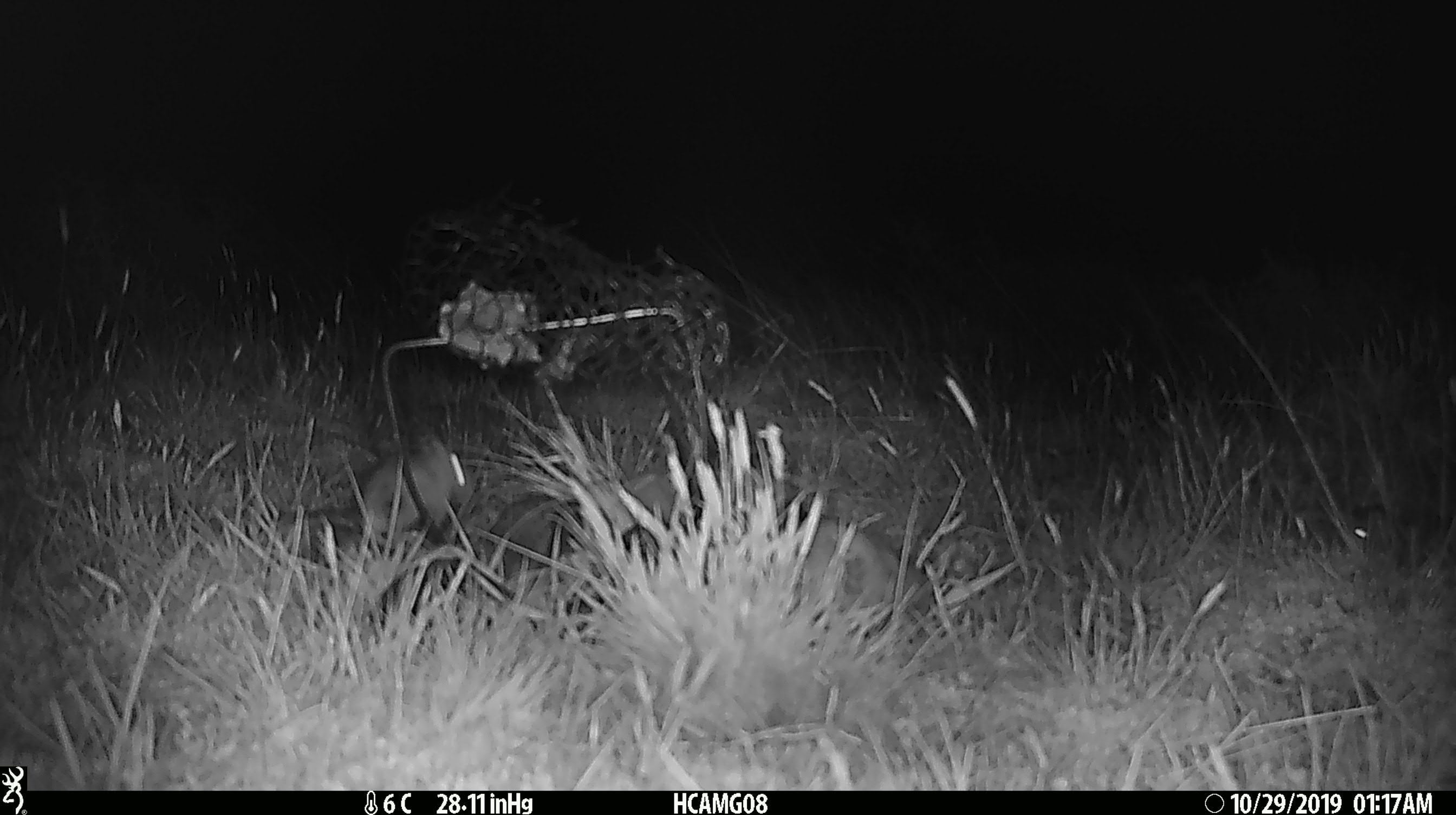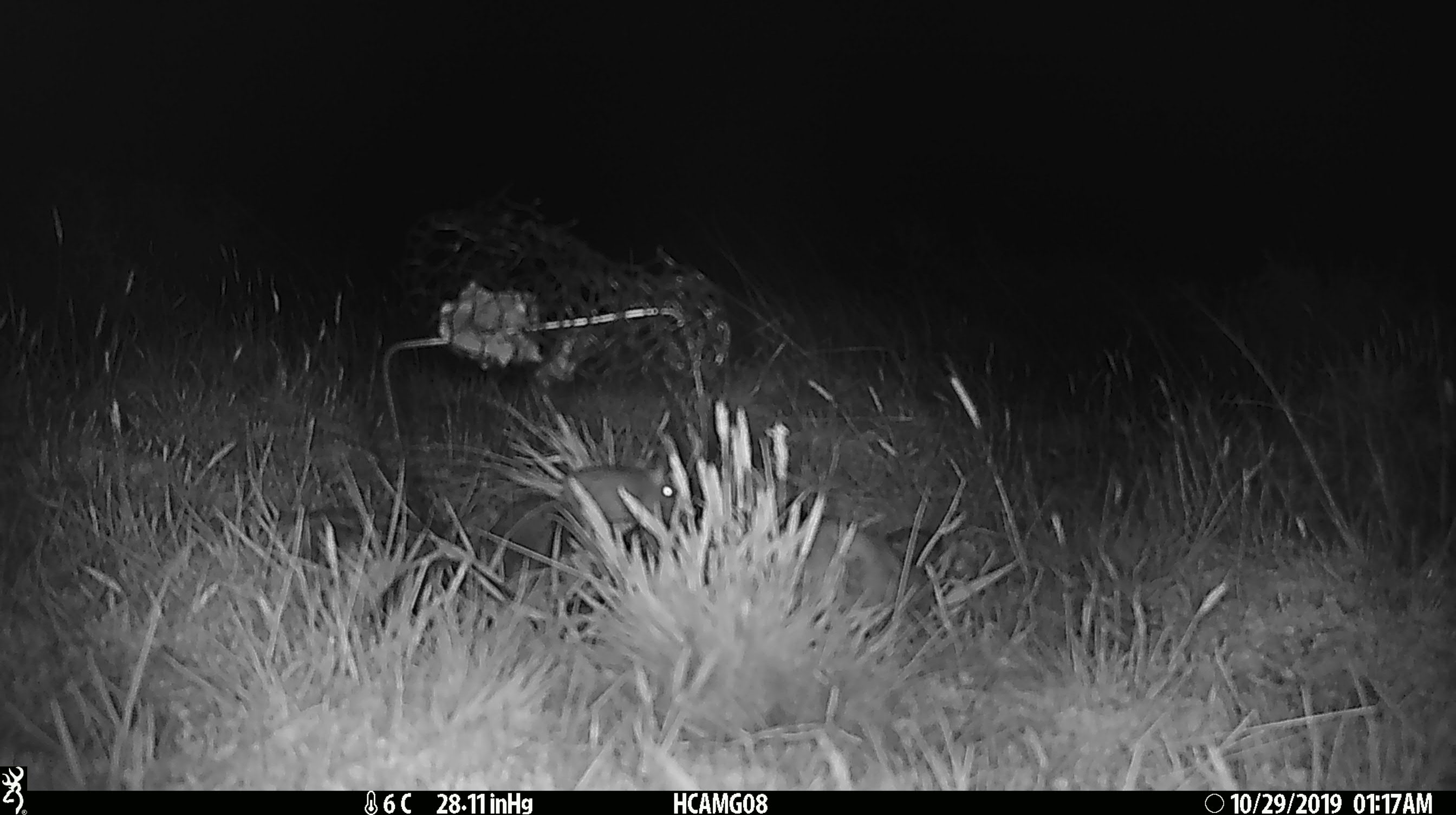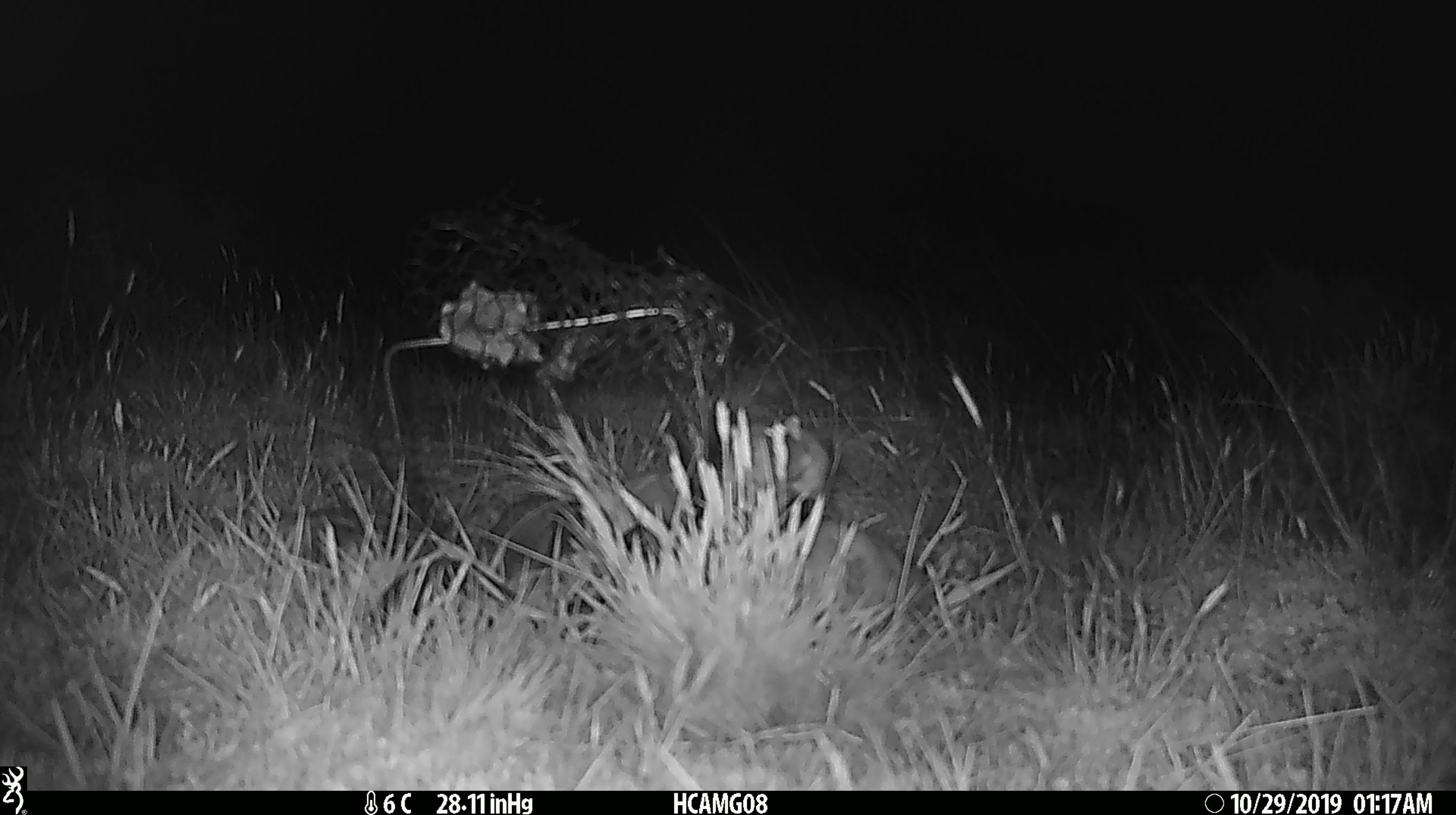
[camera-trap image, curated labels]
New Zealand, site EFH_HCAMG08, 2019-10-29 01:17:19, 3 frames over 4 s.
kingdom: Animalia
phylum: Chordata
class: Mammalia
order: Rodentia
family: Muridae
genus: Mus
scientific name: Mus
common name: mouse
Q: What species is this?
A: Mouse (Mus).